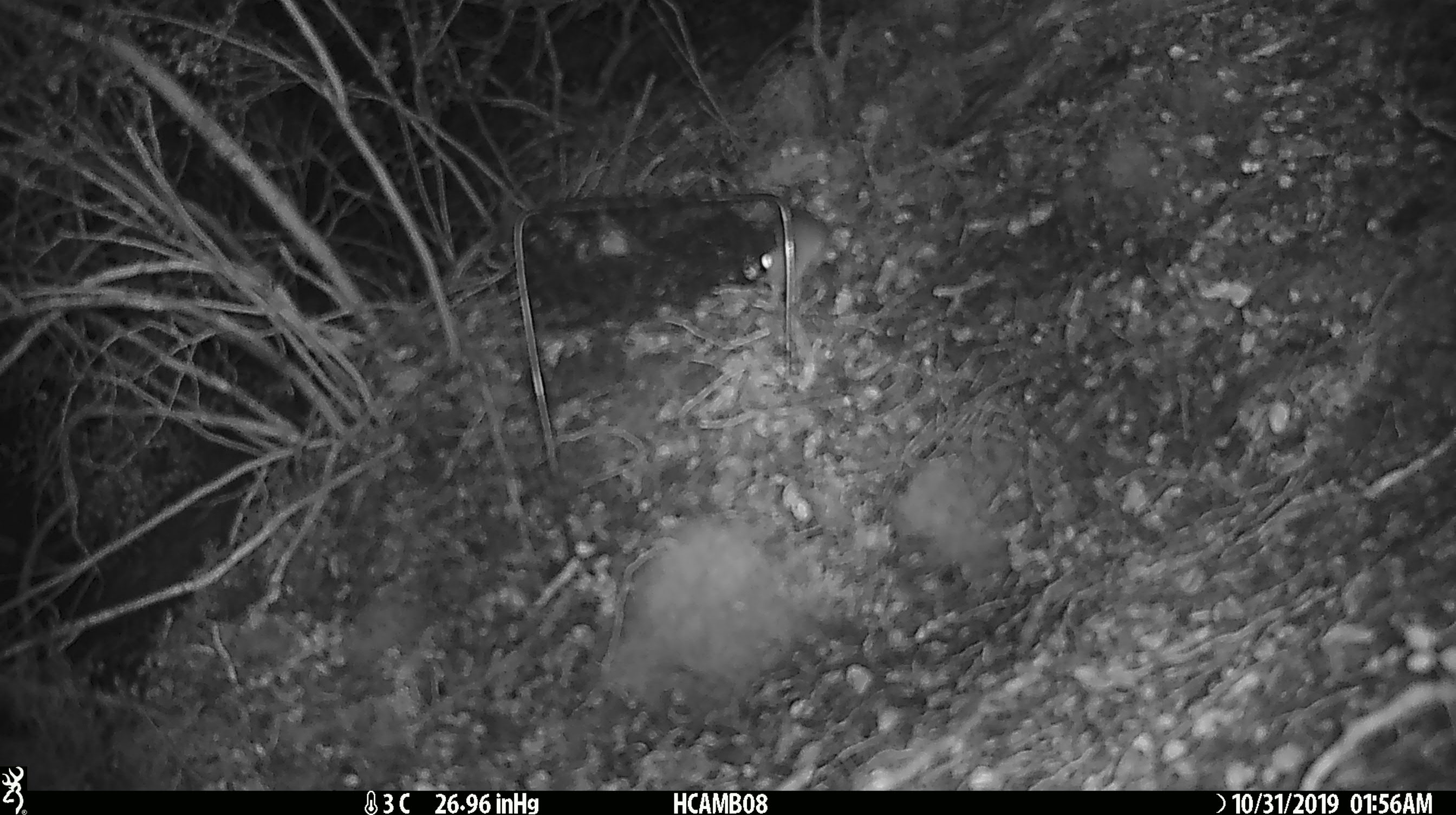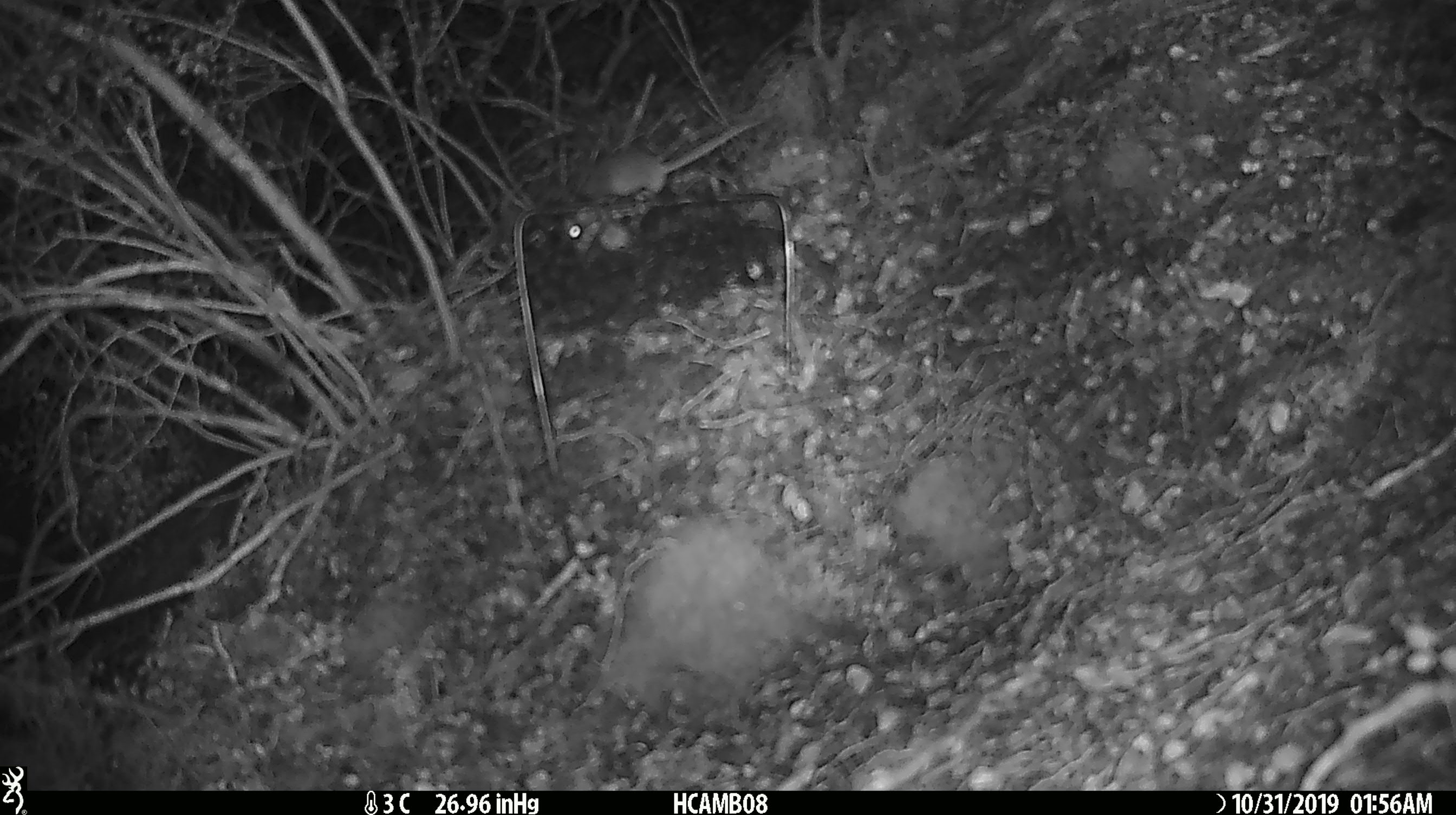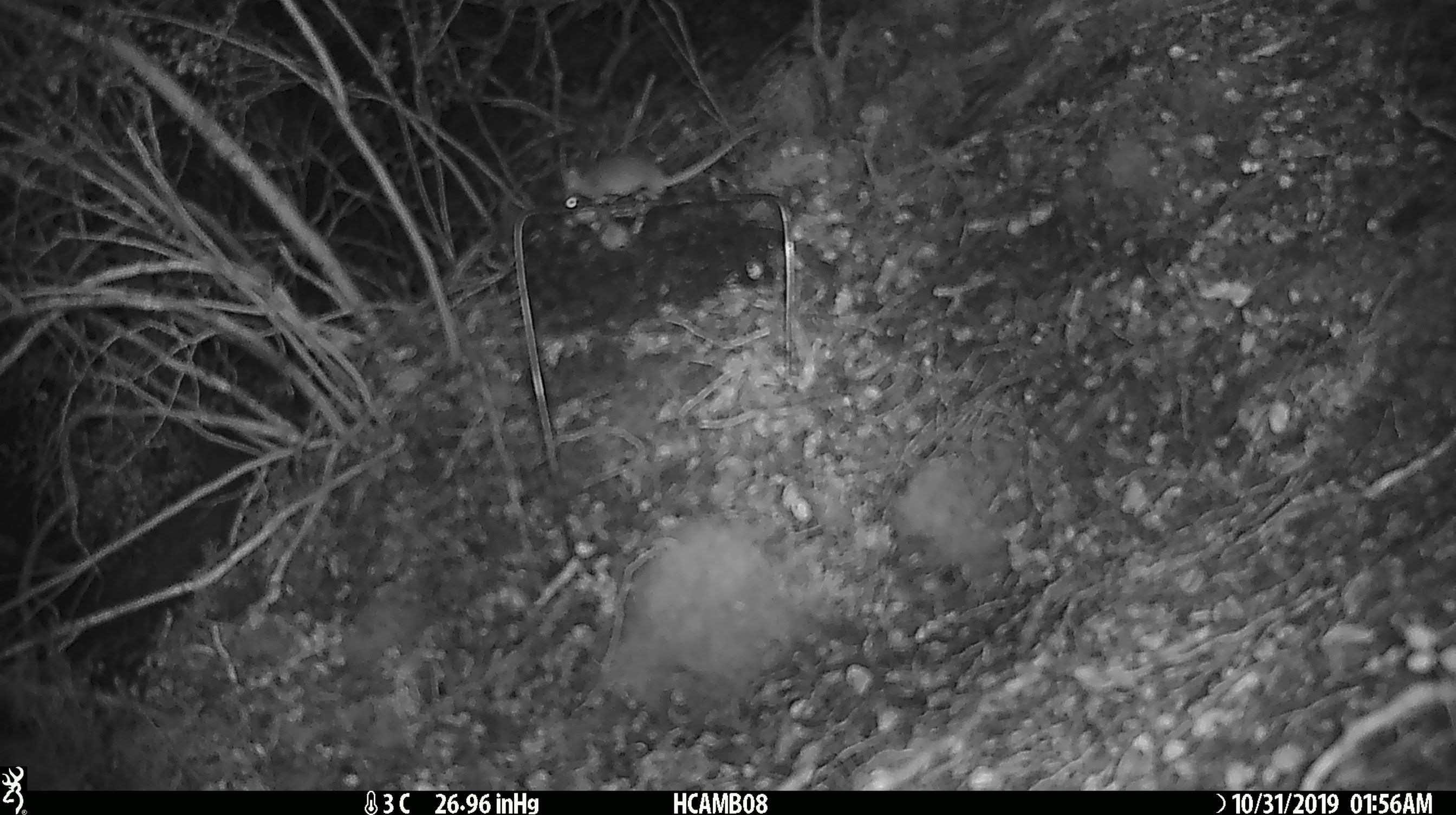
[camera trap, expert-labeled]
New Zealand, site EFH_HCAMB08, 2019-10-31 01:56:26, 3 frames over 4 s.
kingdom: Animalia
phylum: Chordata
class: Mammalia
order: Rodentia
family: Muridae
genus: Mus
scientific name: Mus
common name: mouse